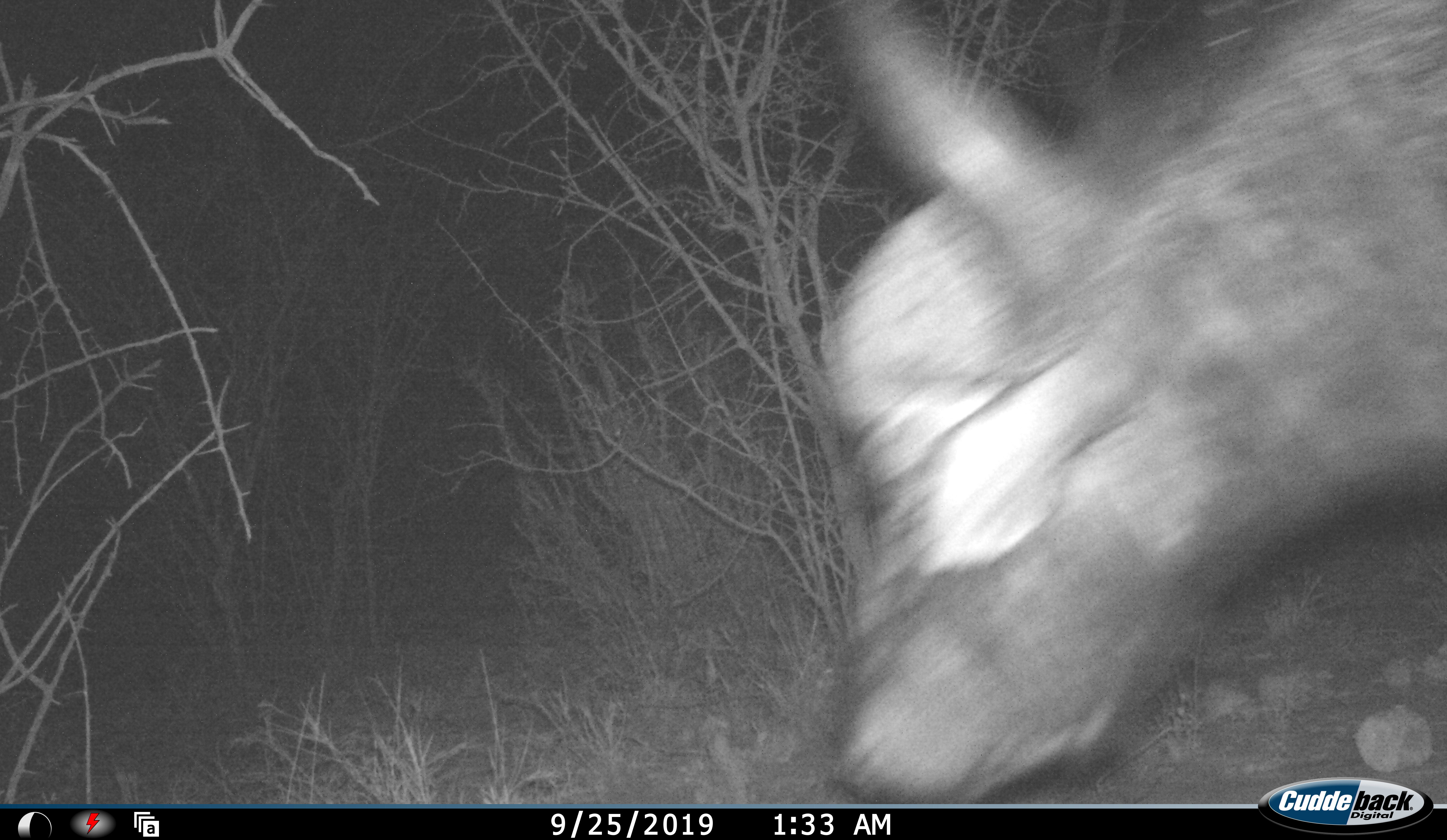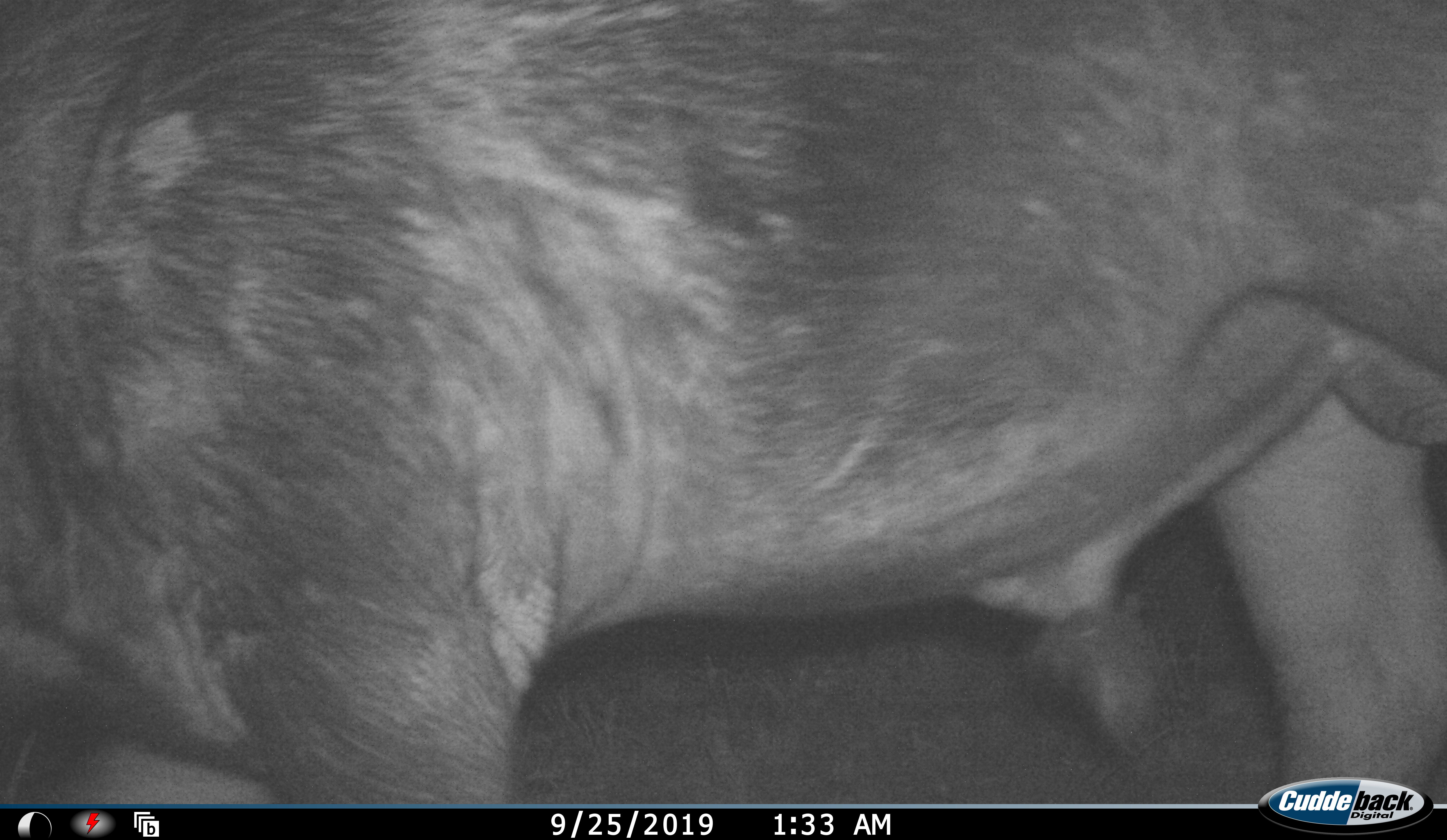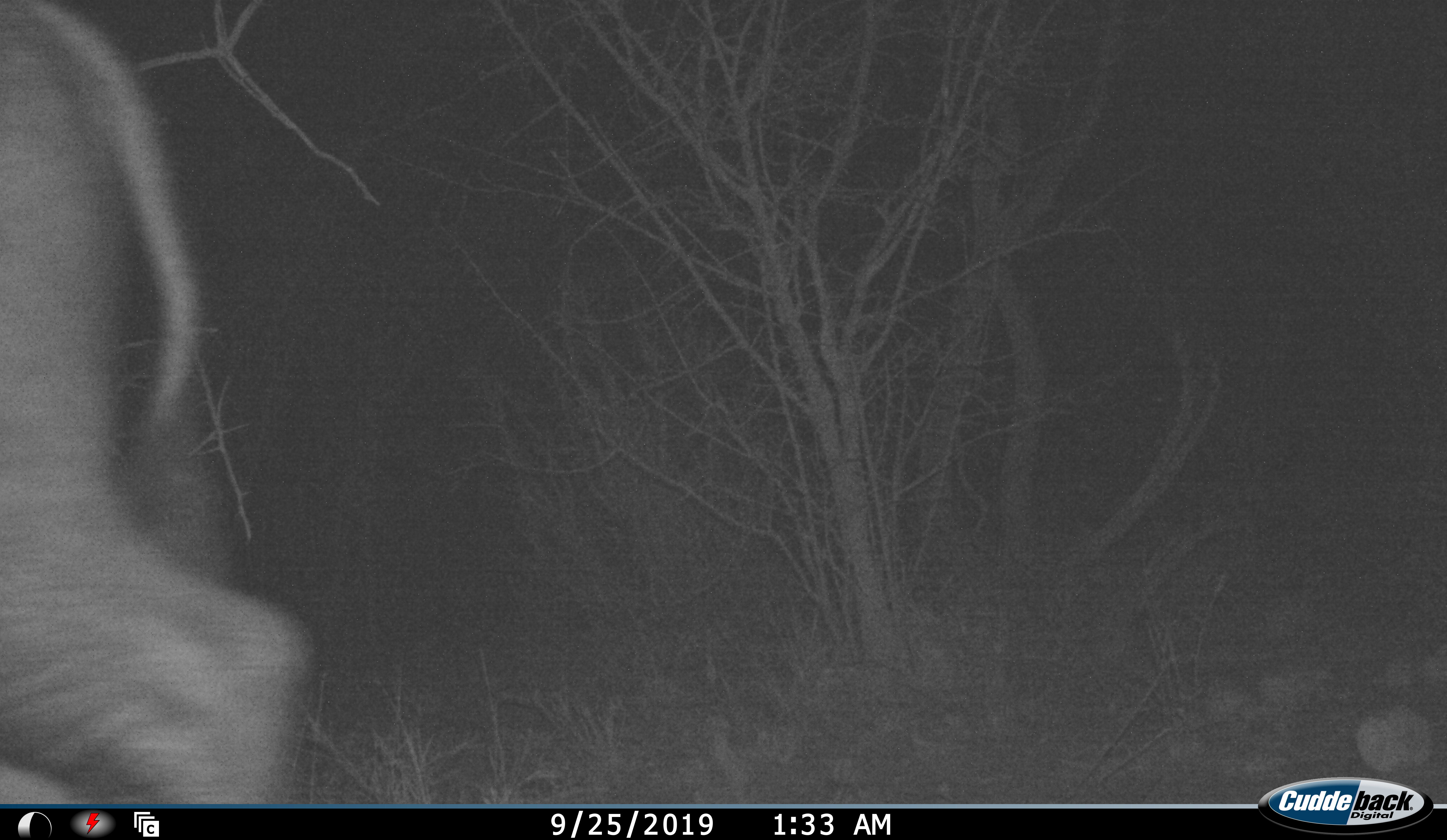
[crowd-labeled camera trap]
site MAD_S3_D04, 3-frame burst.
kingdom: Animalia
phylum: Chordata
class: Mammalia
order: Artiodactyla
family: Bovidae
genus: Syncerus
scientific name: Syncerus caffer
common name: african buffalo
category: buffalo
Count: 1.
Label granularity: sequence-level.